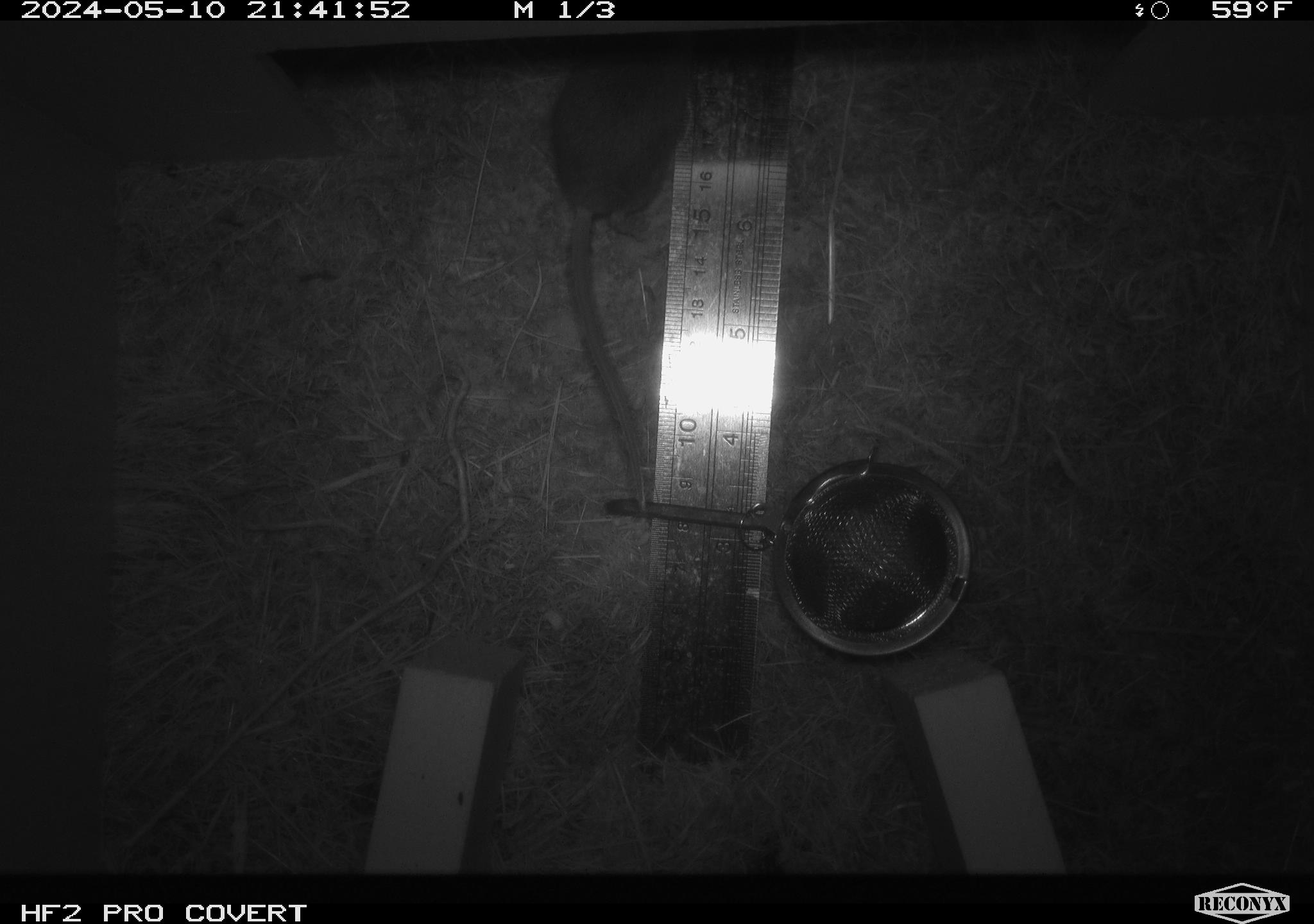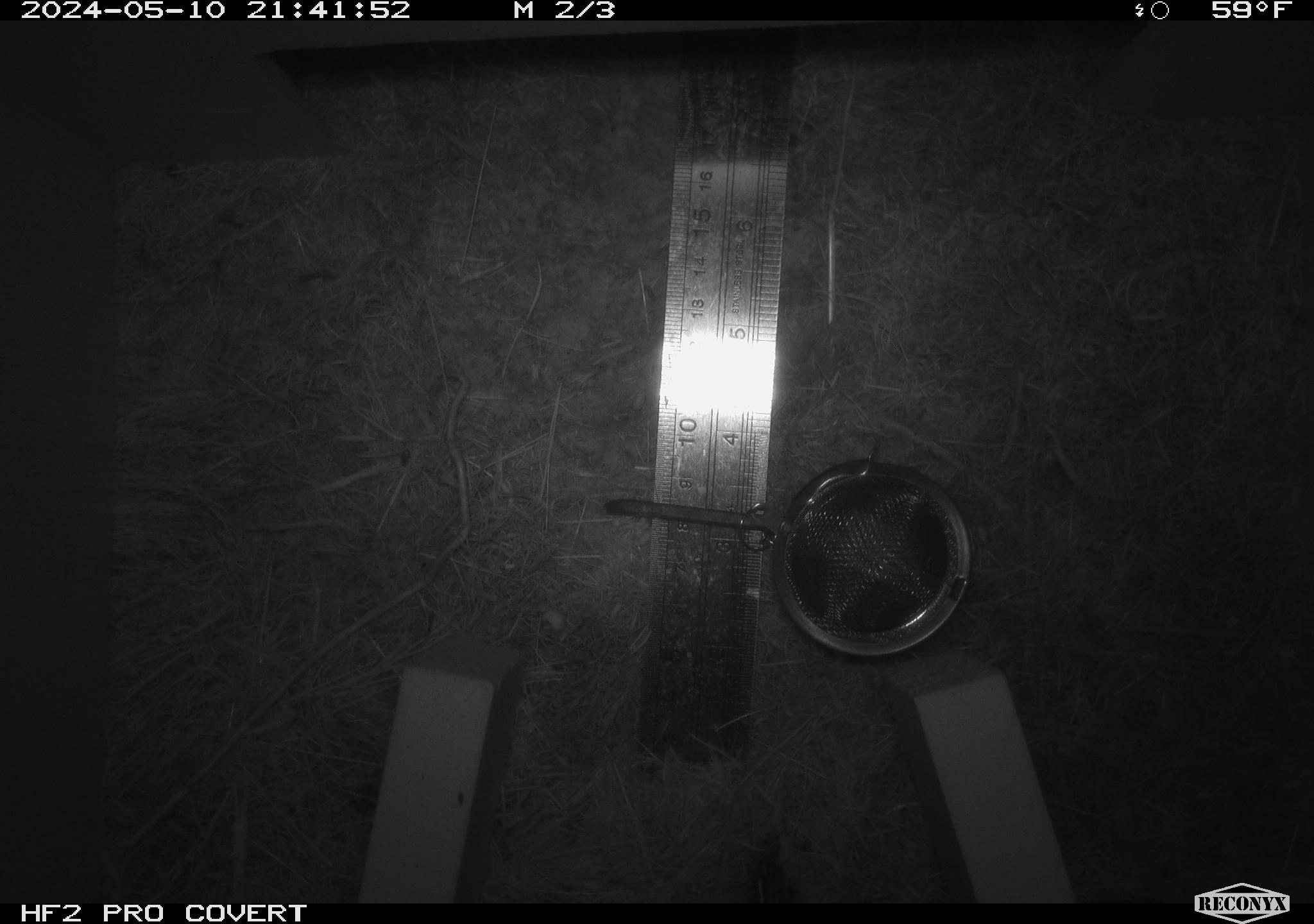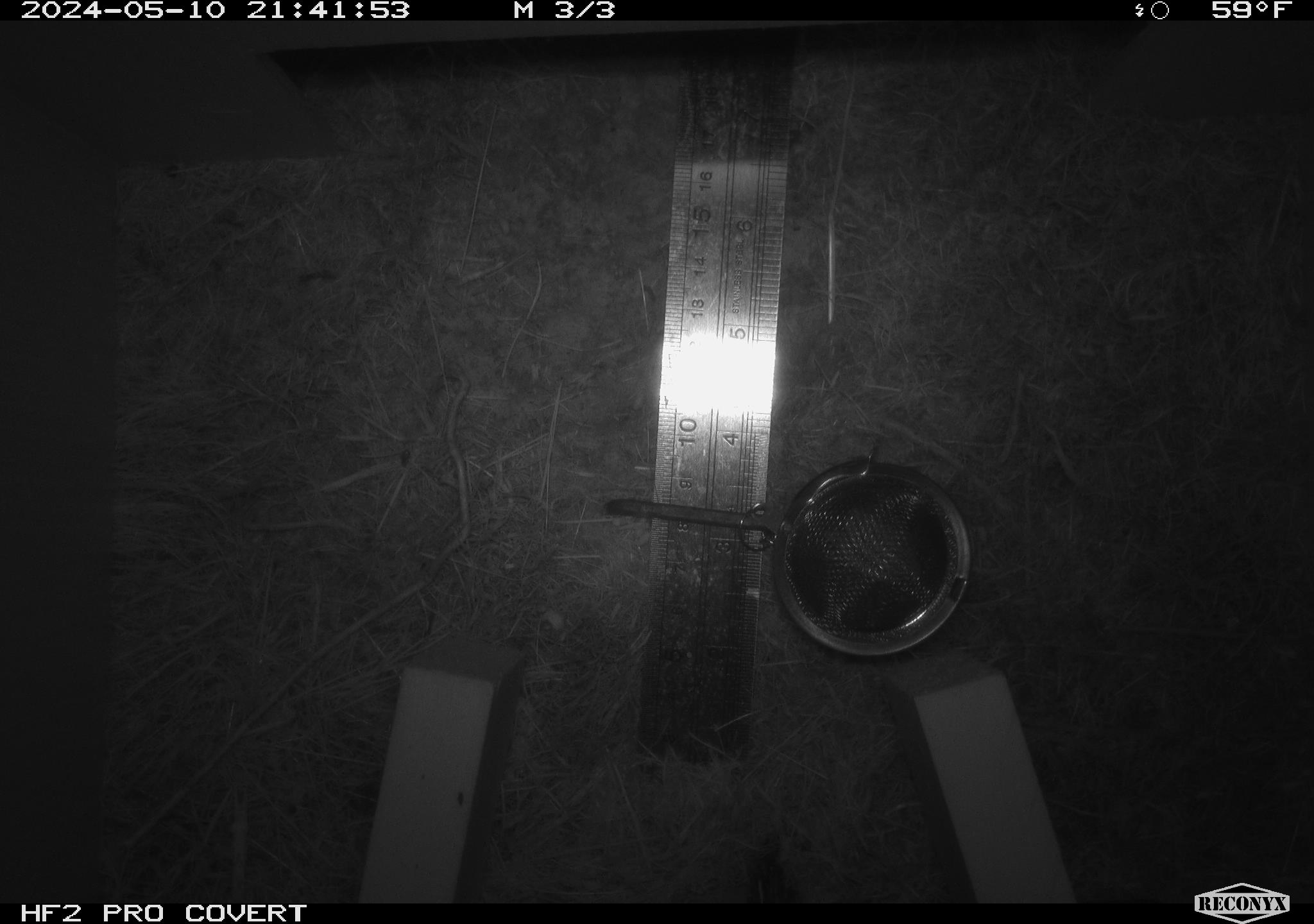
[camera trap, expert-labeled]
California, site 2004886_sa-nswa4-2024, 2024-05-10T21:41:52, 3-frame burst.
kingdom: Animalia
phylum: Chordata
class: Mammalia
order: Rodentia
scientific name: Rodentia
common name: mouse species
Mouse species (Rodentia).